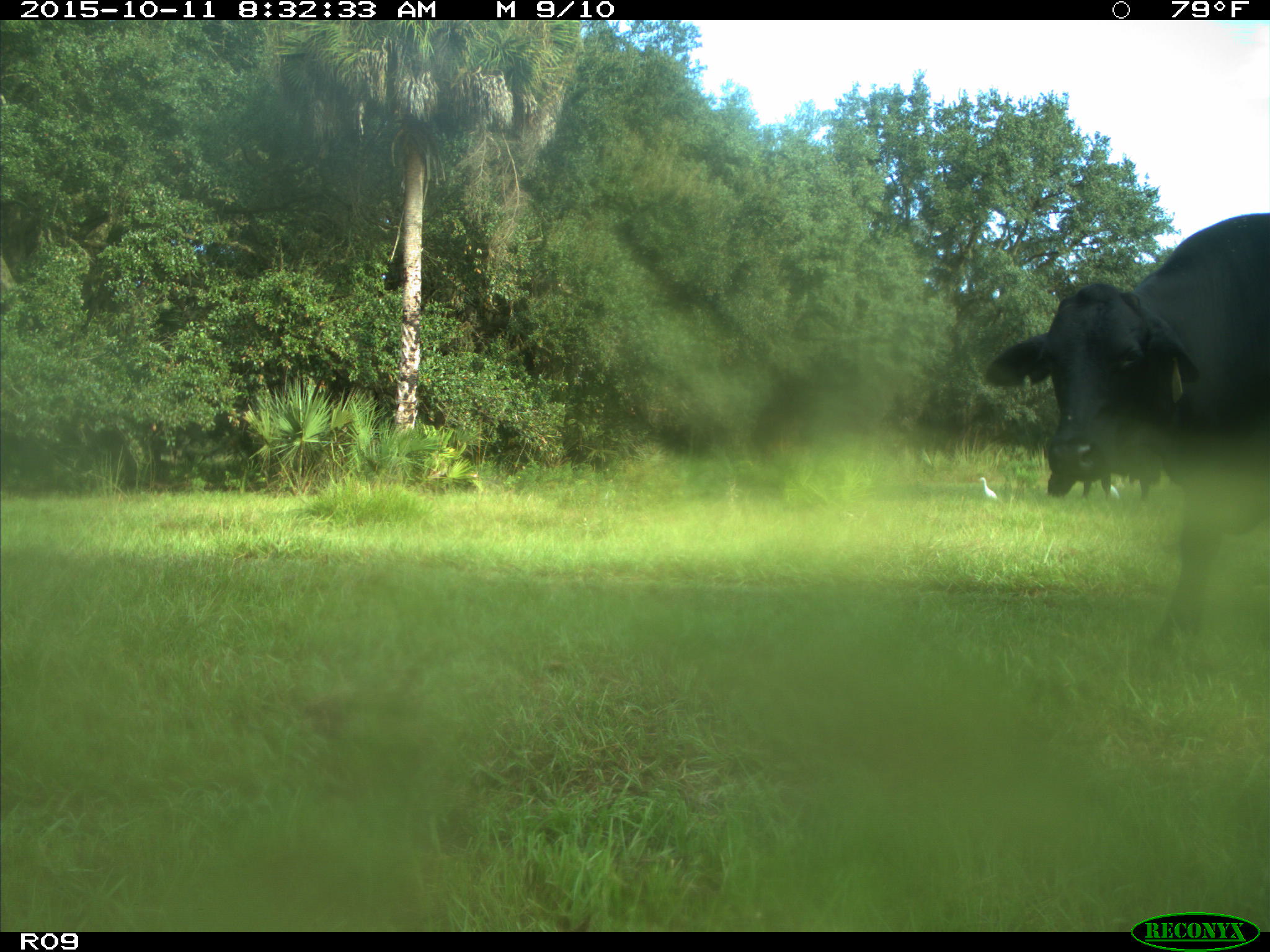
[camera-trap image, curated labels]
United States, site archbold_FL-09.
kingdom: Animalia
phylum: Chordata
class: Mammalia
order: Artiodactyla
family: Bovidae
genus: Bos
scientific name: Bos taurus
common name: domestic cow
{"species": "Bos taurus (domestic cow)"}